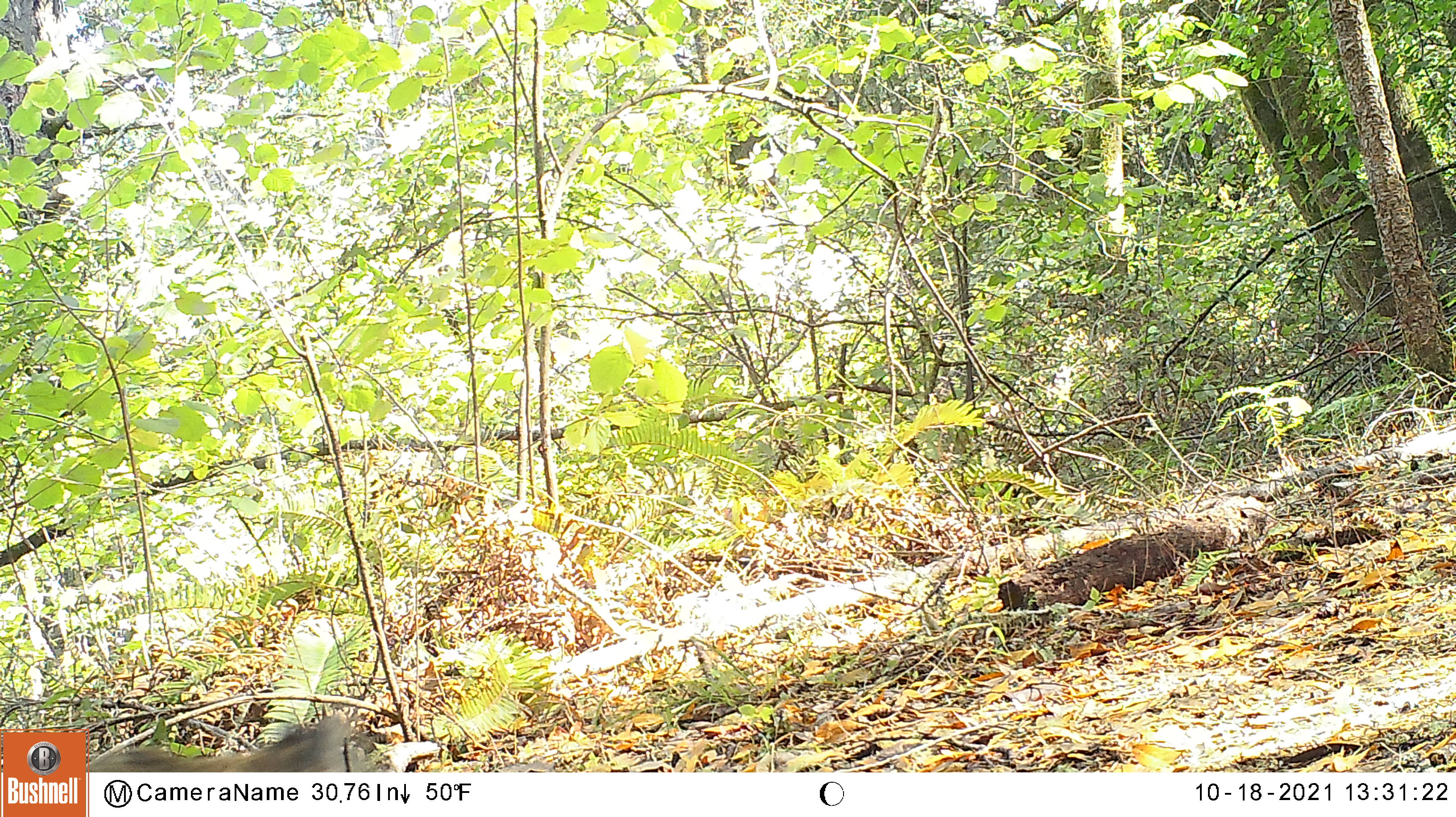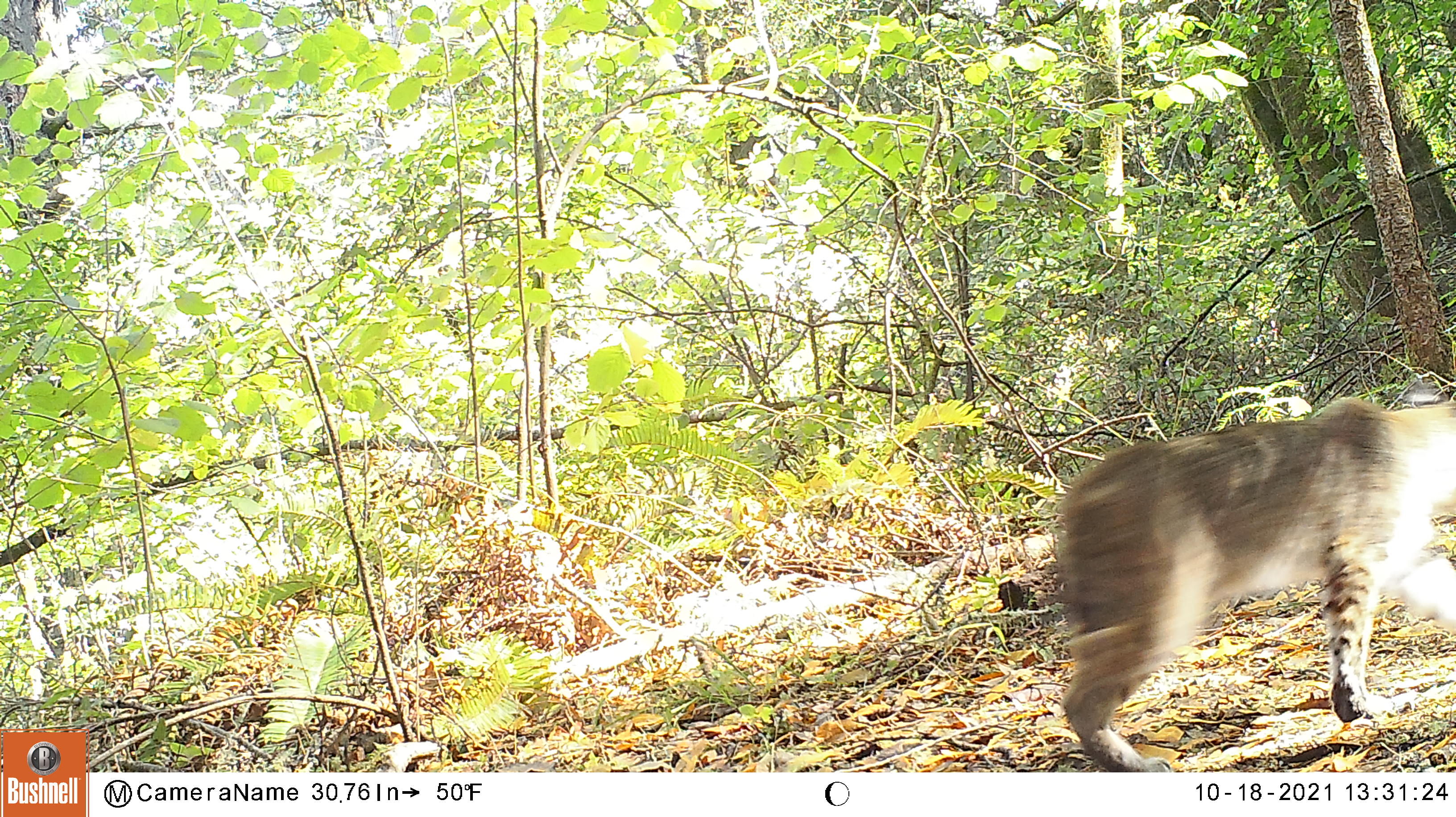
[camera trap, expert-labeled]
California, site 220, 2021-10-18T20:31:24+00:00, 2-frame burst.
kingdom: Animalia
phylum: Chordata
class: Mammalia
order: Carnivora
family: Felidae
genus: Lynx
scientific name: Lynx rufus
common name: bobcat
Bobcat (Lynx rufus).